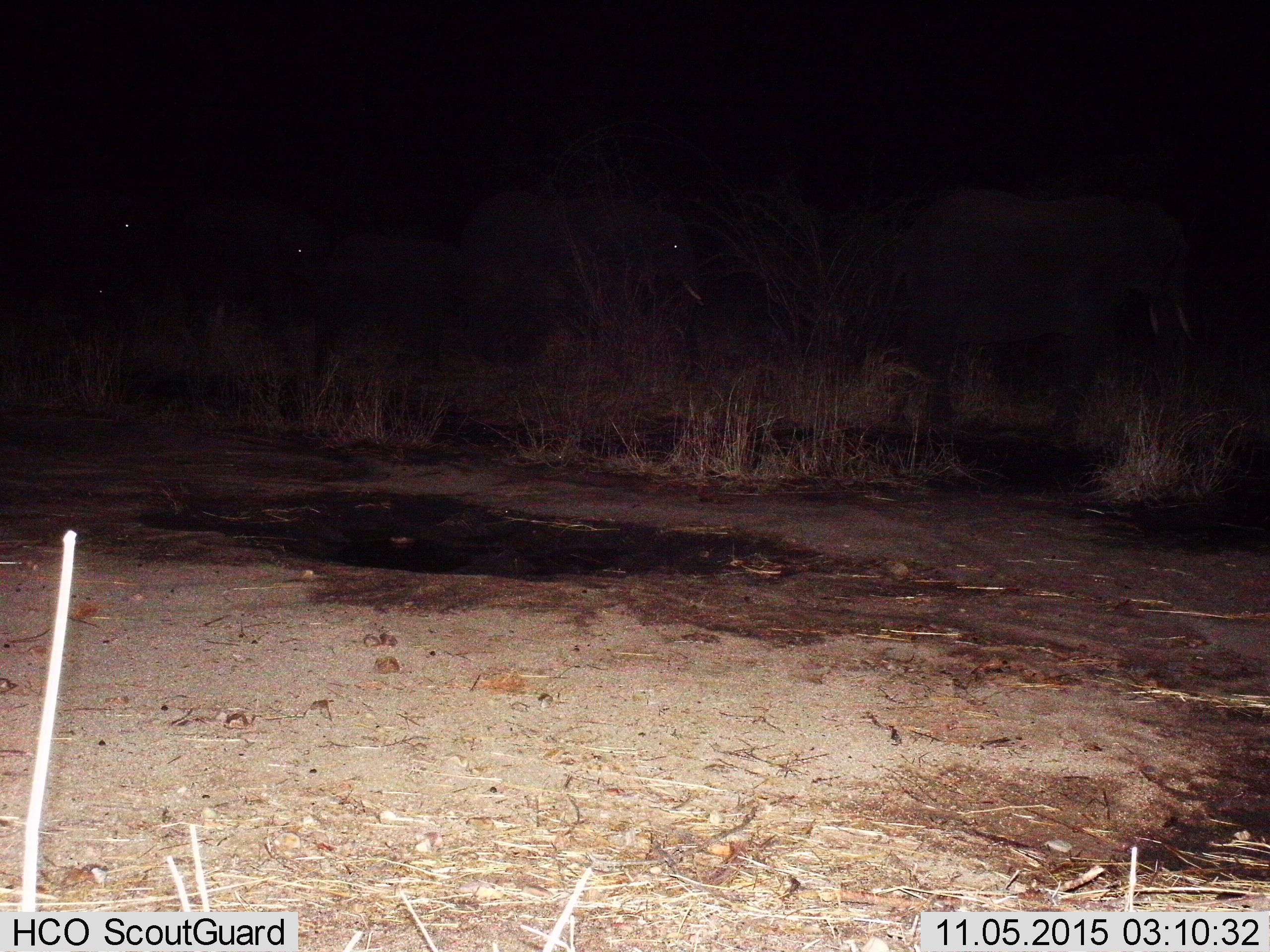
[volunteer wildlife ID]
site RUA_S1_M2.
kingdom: Animalia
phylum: Chordata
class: Mammalia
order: Proboscidea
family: Elephantidae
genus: Loxodonta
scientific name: Loxodonta africana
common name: african bush elephant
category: elephant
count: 6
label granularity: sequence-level